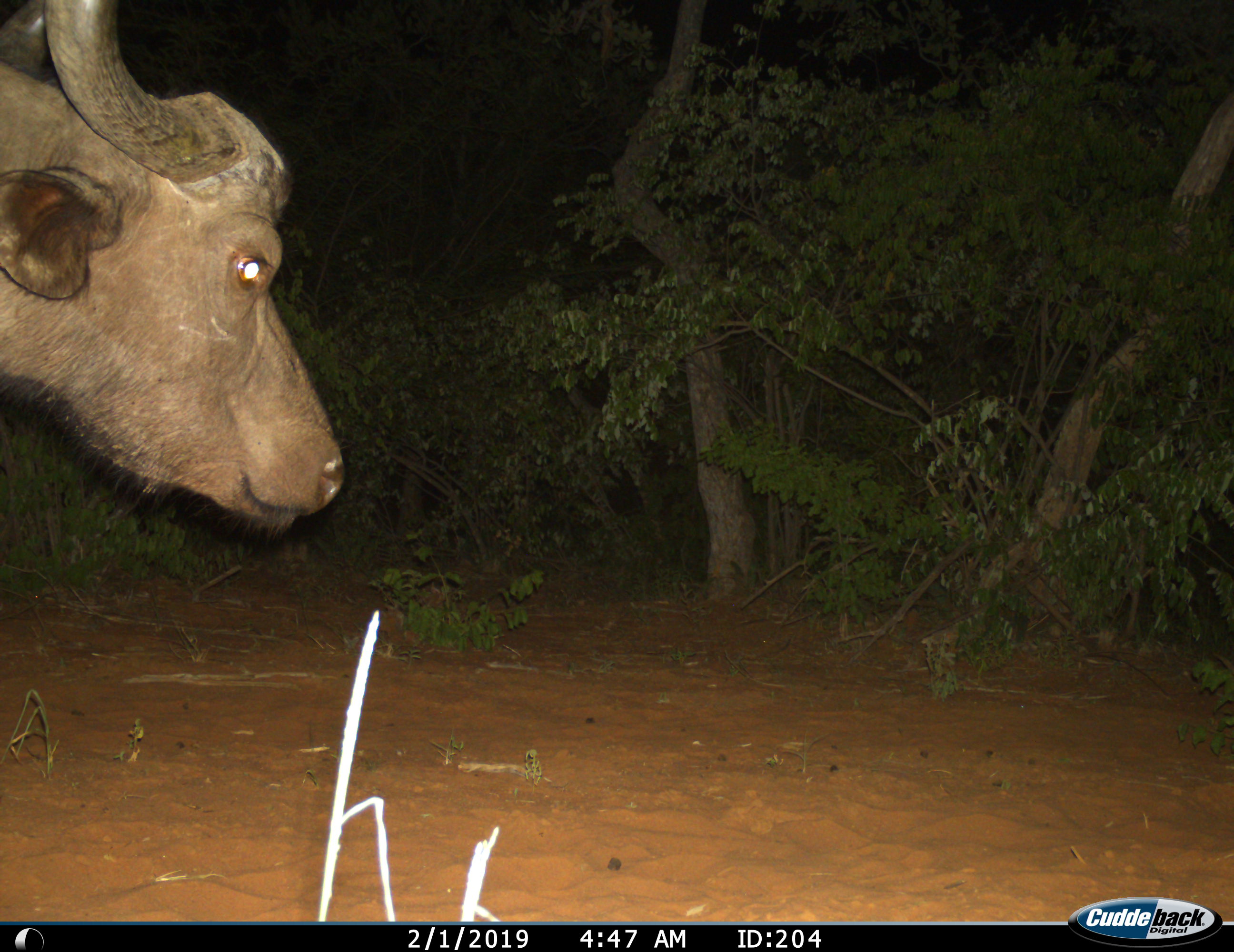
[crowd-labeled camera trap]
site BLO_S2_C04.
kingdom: Animalia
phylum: Chordata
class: Mammalia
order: Artiodactyla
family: Bovidae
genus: Syncerus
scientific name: Syncerus caffer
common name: african buffalo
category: buffalo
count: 1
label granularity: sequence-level